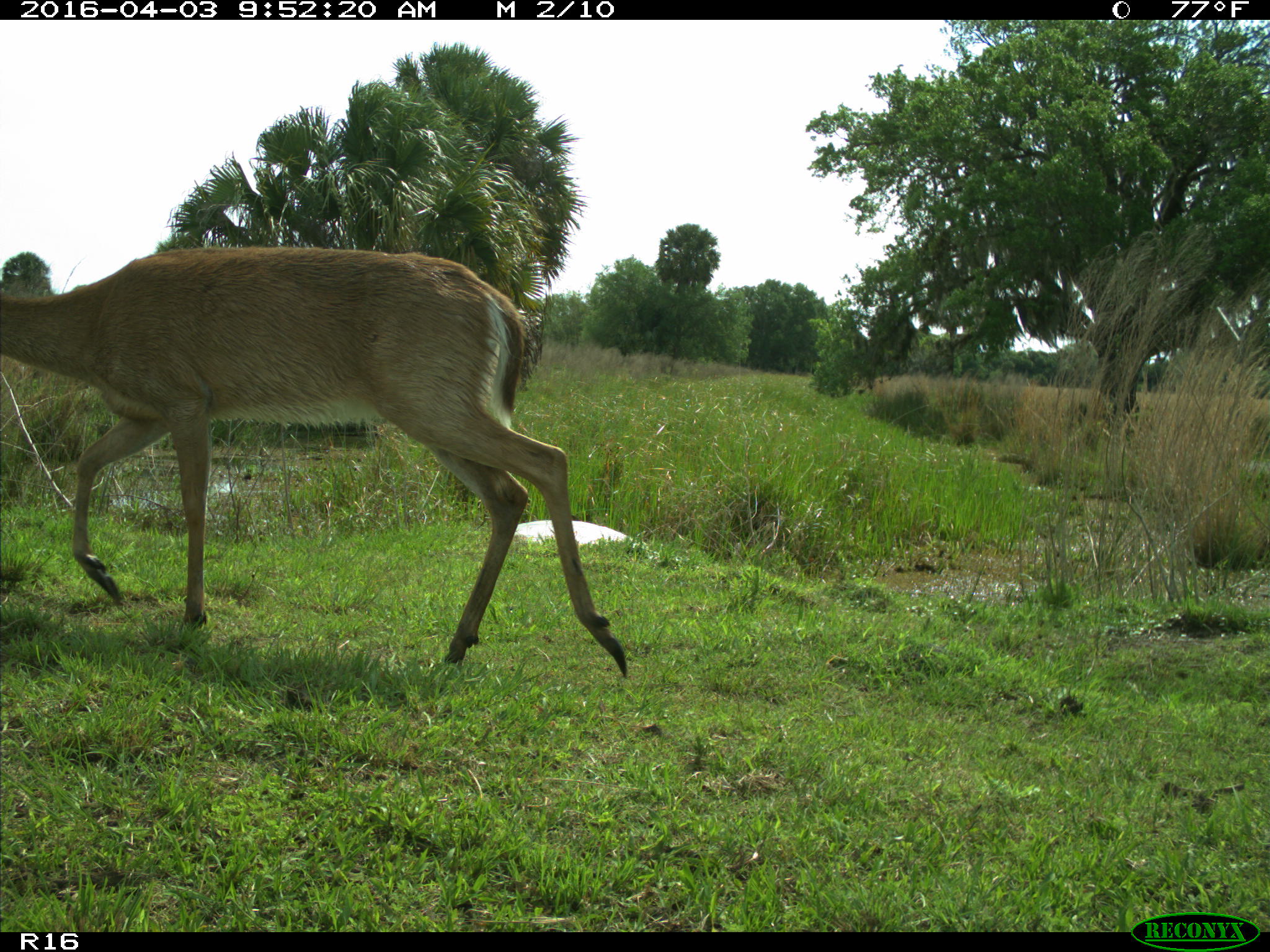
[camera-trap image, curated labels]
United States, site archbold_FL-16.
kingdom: Animalia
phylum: Chordata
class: Mammalia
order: Artiodactyla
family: Cervidae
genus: Odocoileus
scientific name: Odocoileus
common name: deer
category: unidentified deer